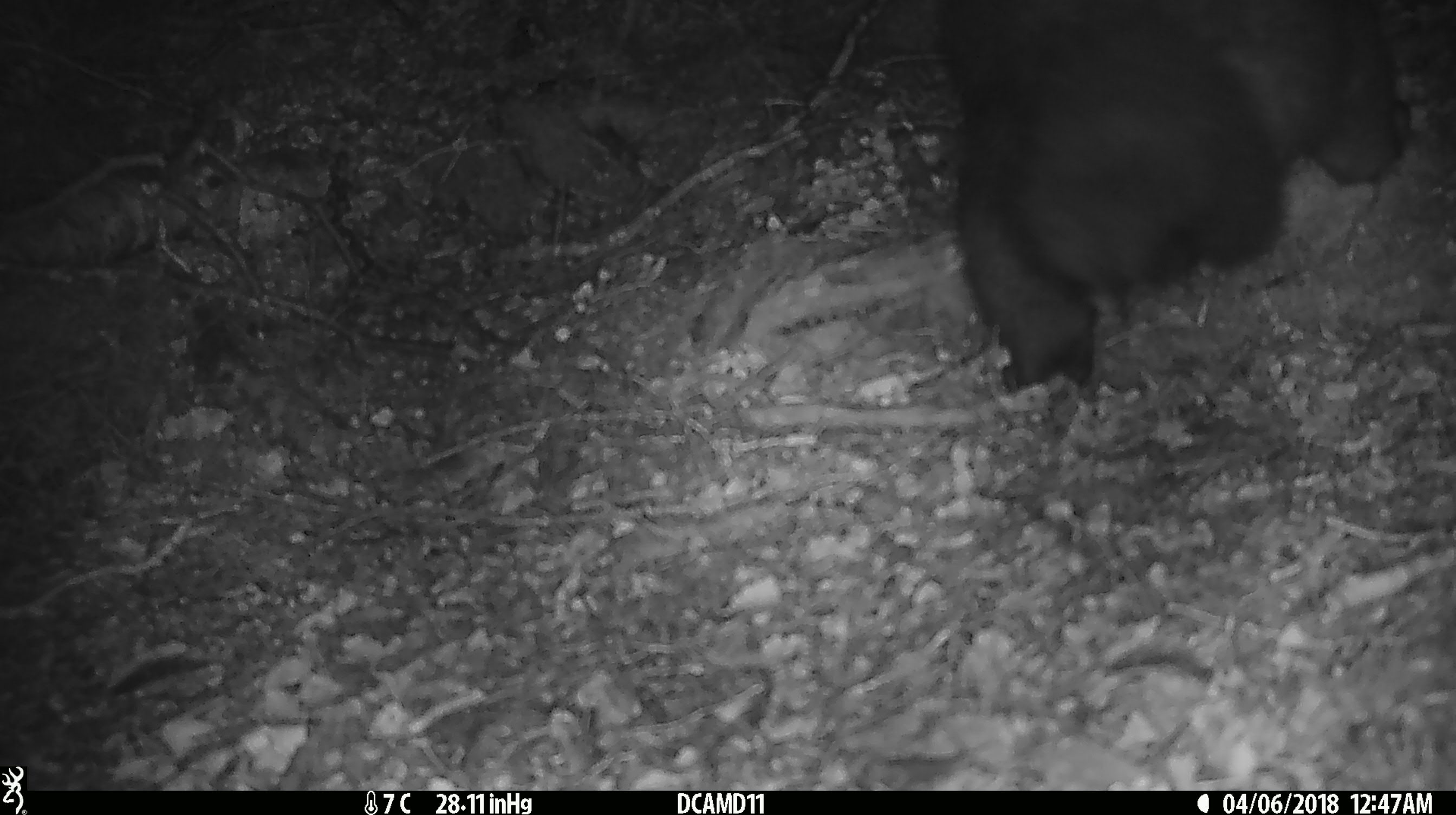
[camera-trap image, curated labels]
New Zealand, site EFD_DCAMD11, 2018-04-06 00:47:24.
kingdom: Animalia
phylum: Chordata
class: Mammalia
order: Diprotodontia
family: Phalangeridae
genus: Trichosurus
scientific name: Trichosurus vulpecula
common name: common brushtail possum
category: possum